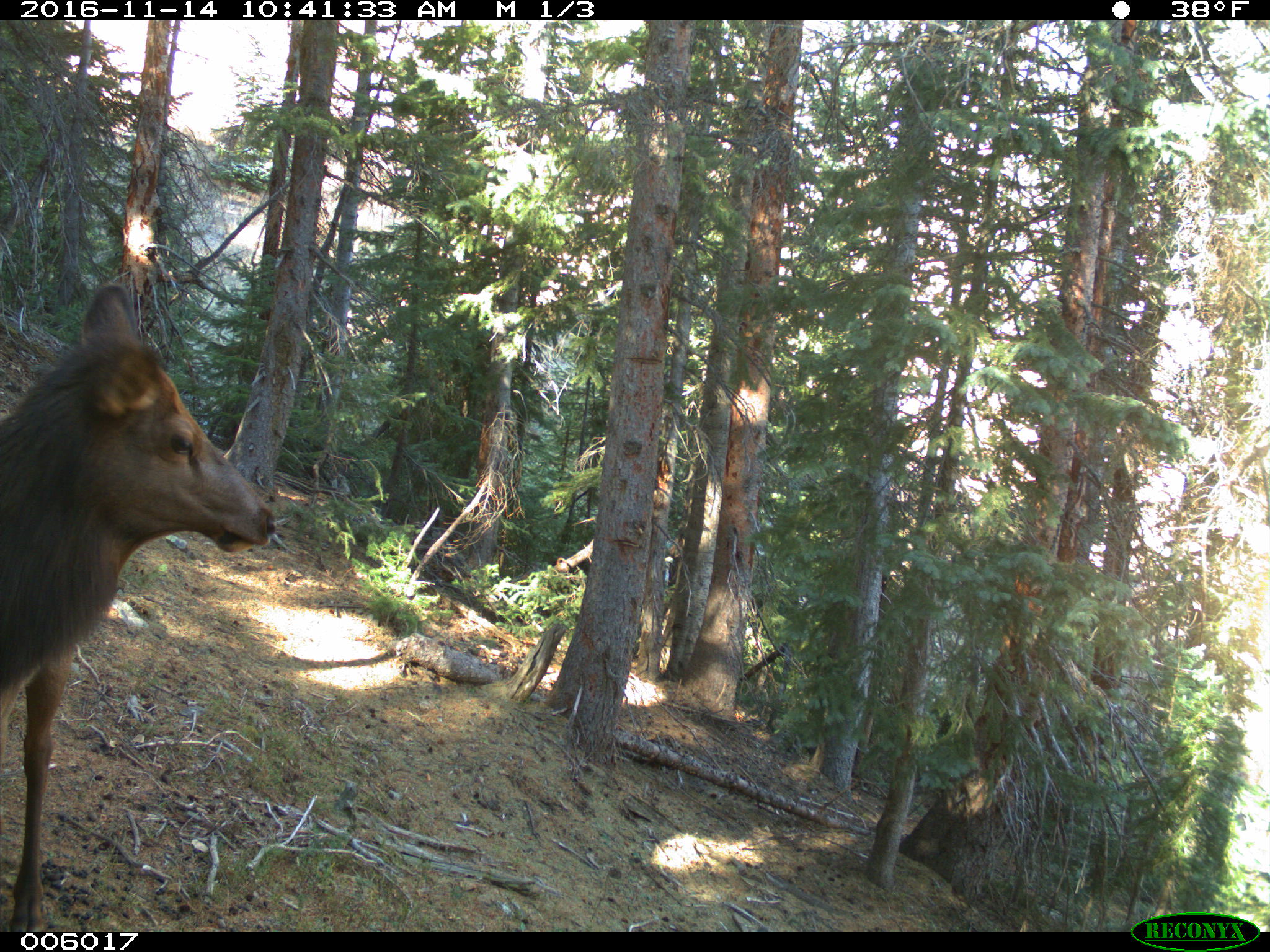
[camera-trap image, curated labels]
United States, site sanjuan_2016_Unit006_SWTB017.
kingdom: Animalia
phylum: Chordata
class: Mammalia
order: Artiodactyla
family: Cervidae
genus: Cervus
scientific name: Cervus elaphus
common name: red deer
Cervus elaphus (red deer).